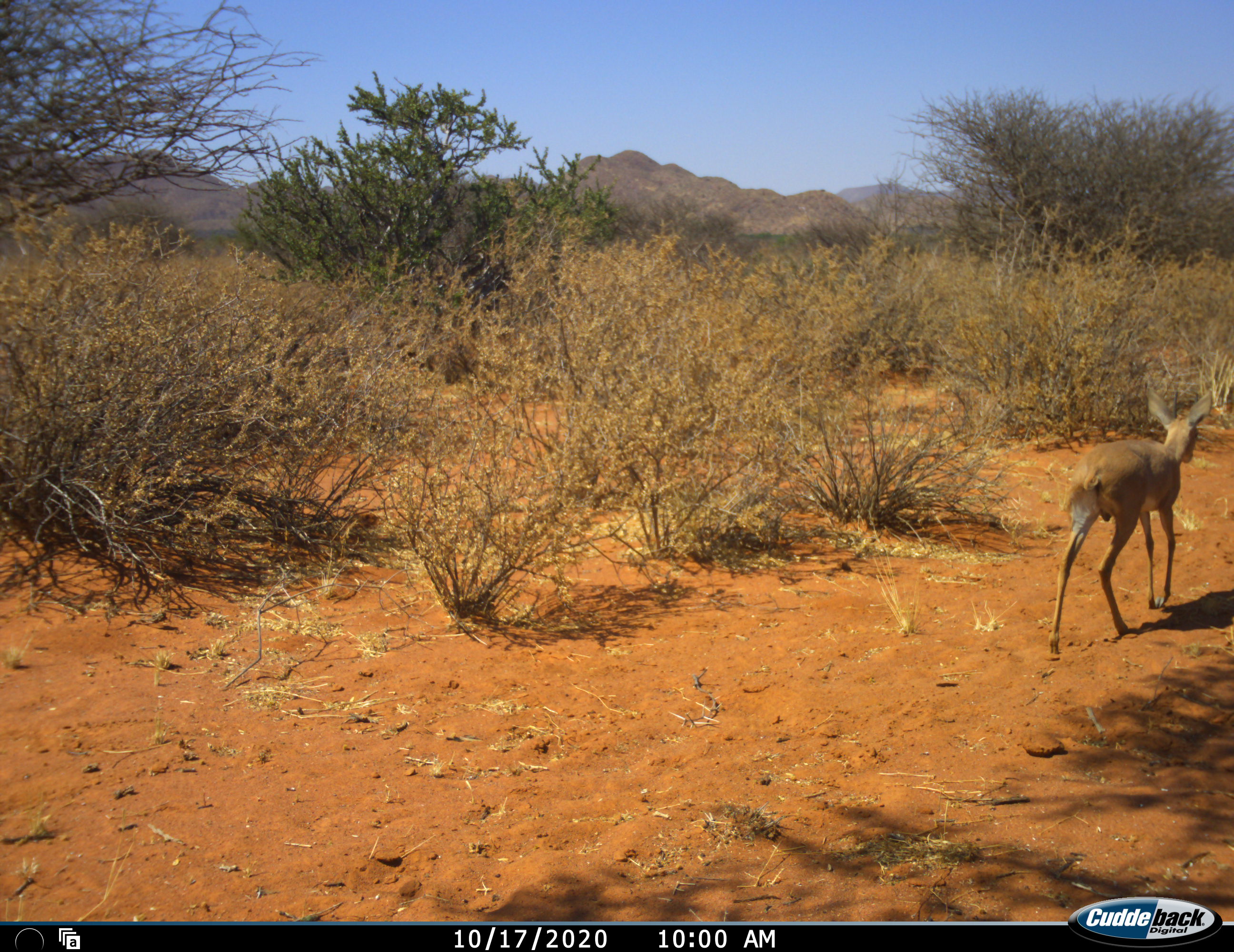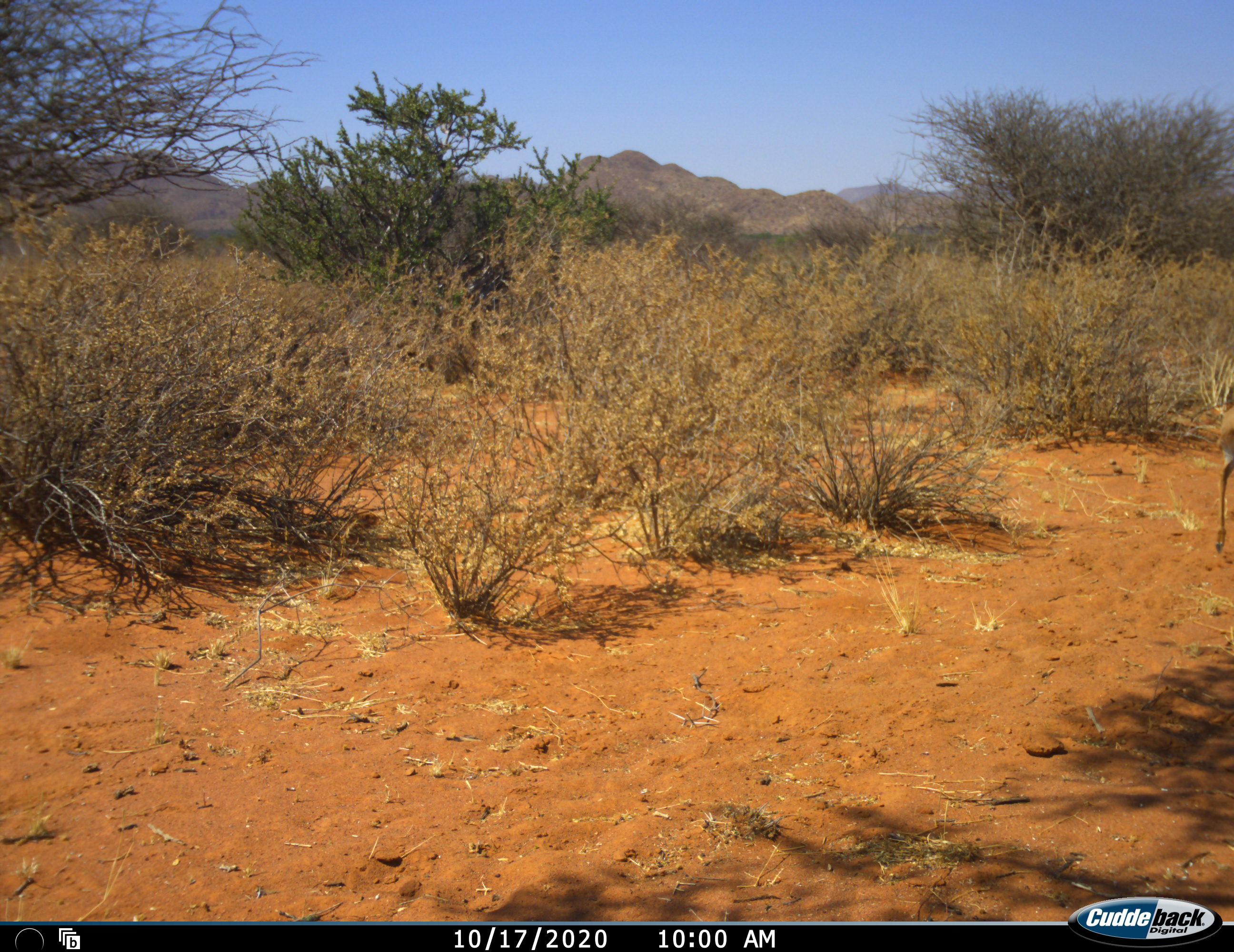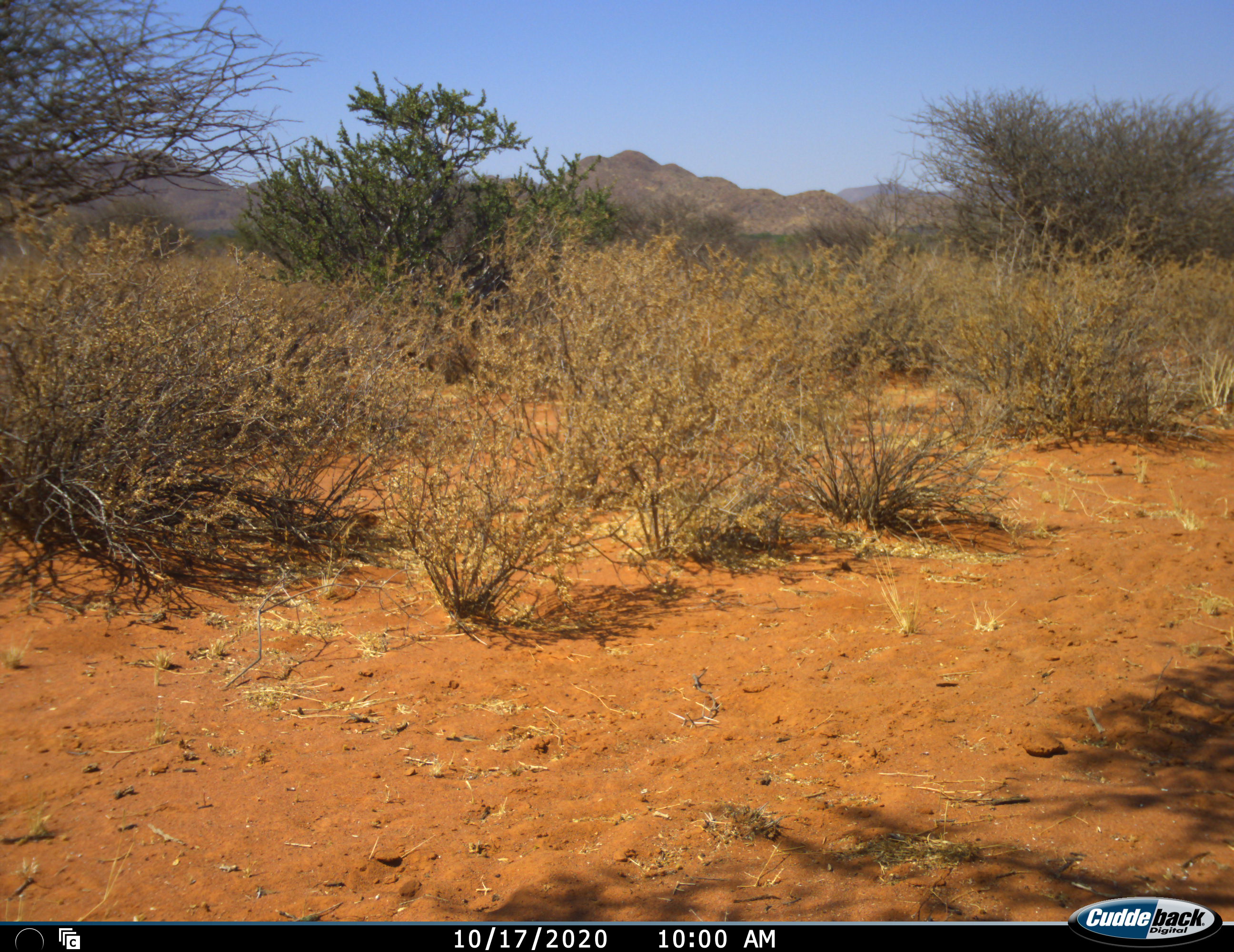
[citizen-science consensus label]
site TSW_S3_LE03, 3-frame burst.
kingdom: Animalia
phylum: Chordata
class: Mammalia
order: Artiodactyla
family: Bovidae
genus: Raphicerus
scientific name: Raphicerus campestris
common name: steenbok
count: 1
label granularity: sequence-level